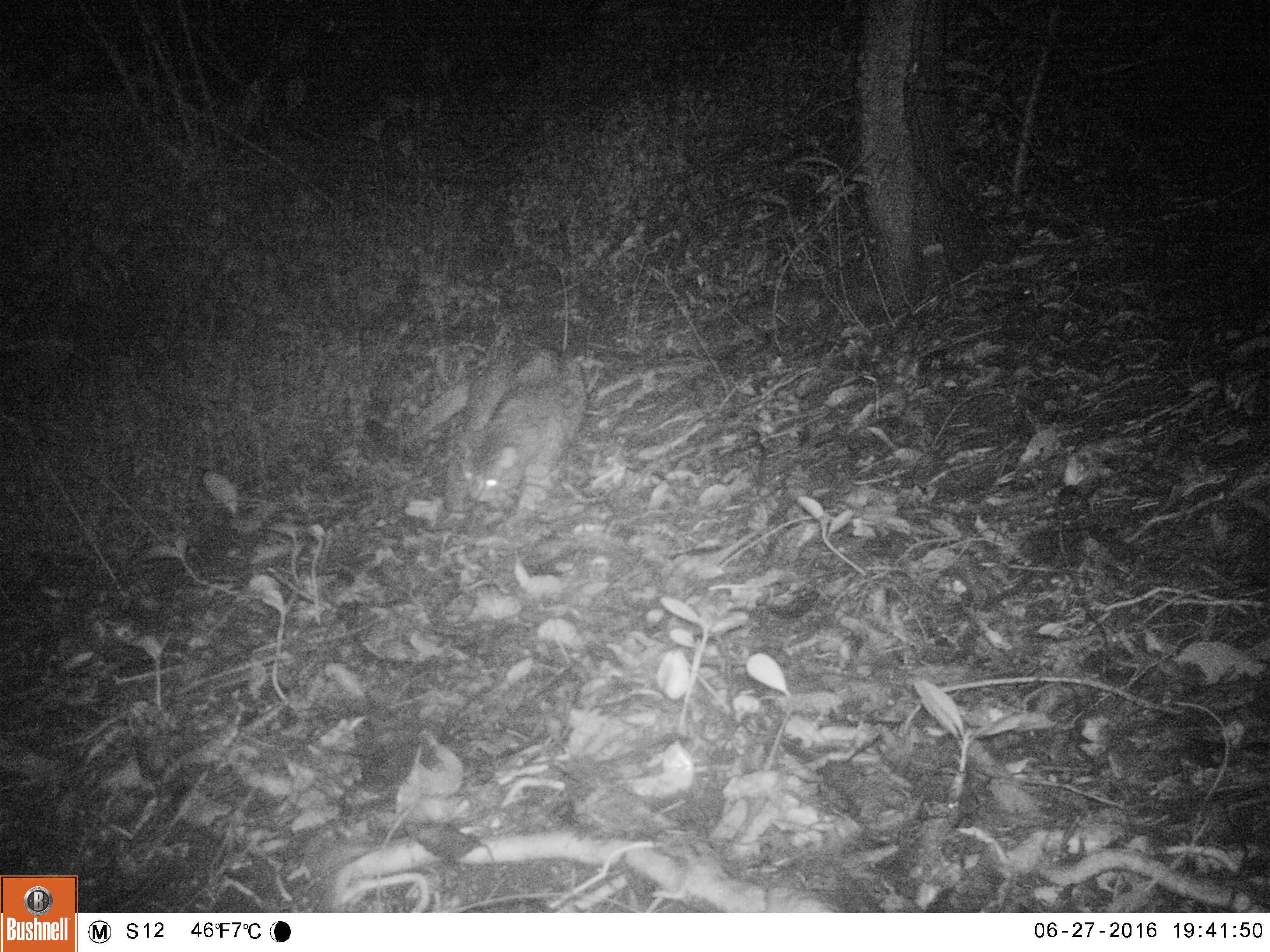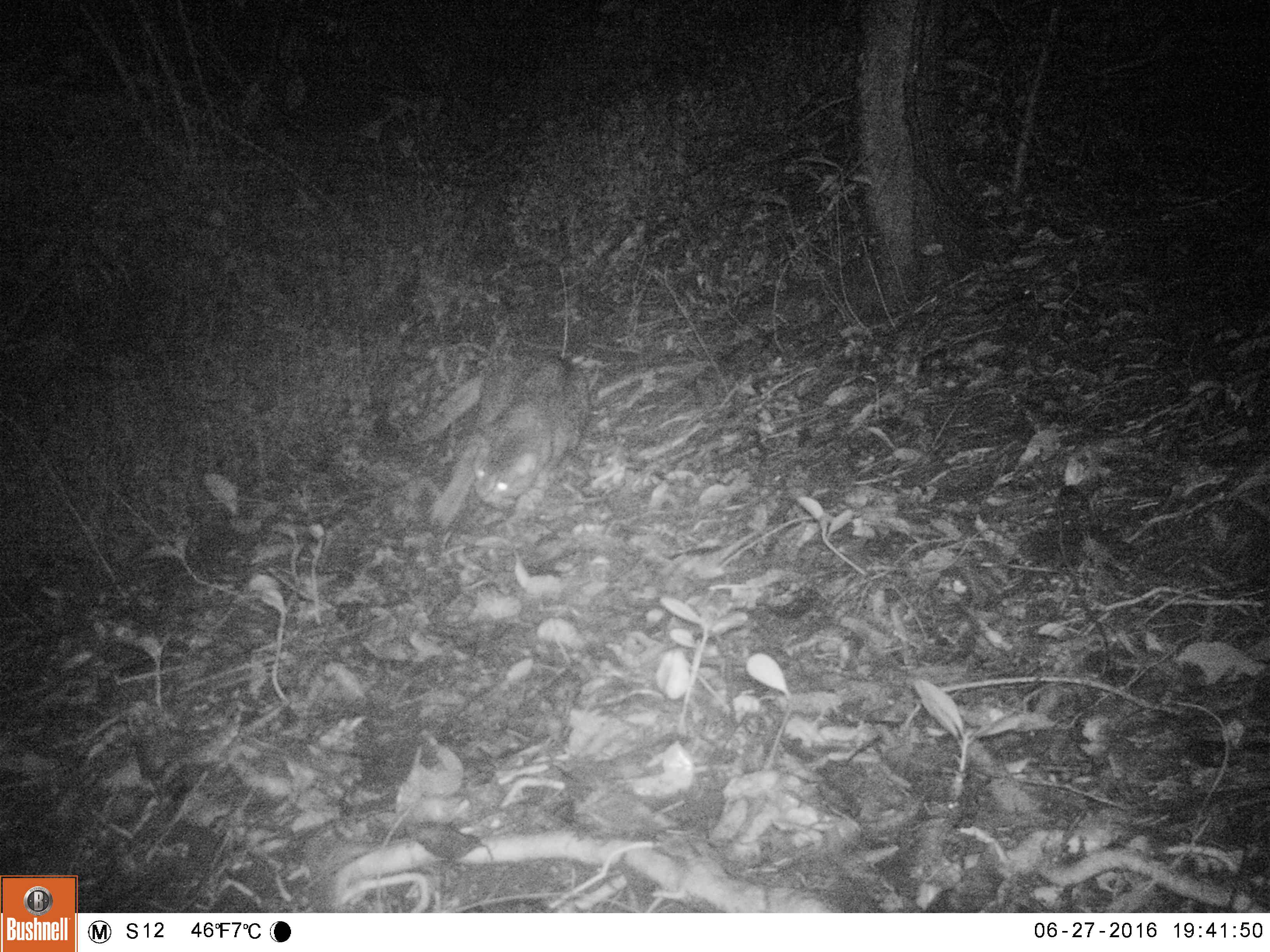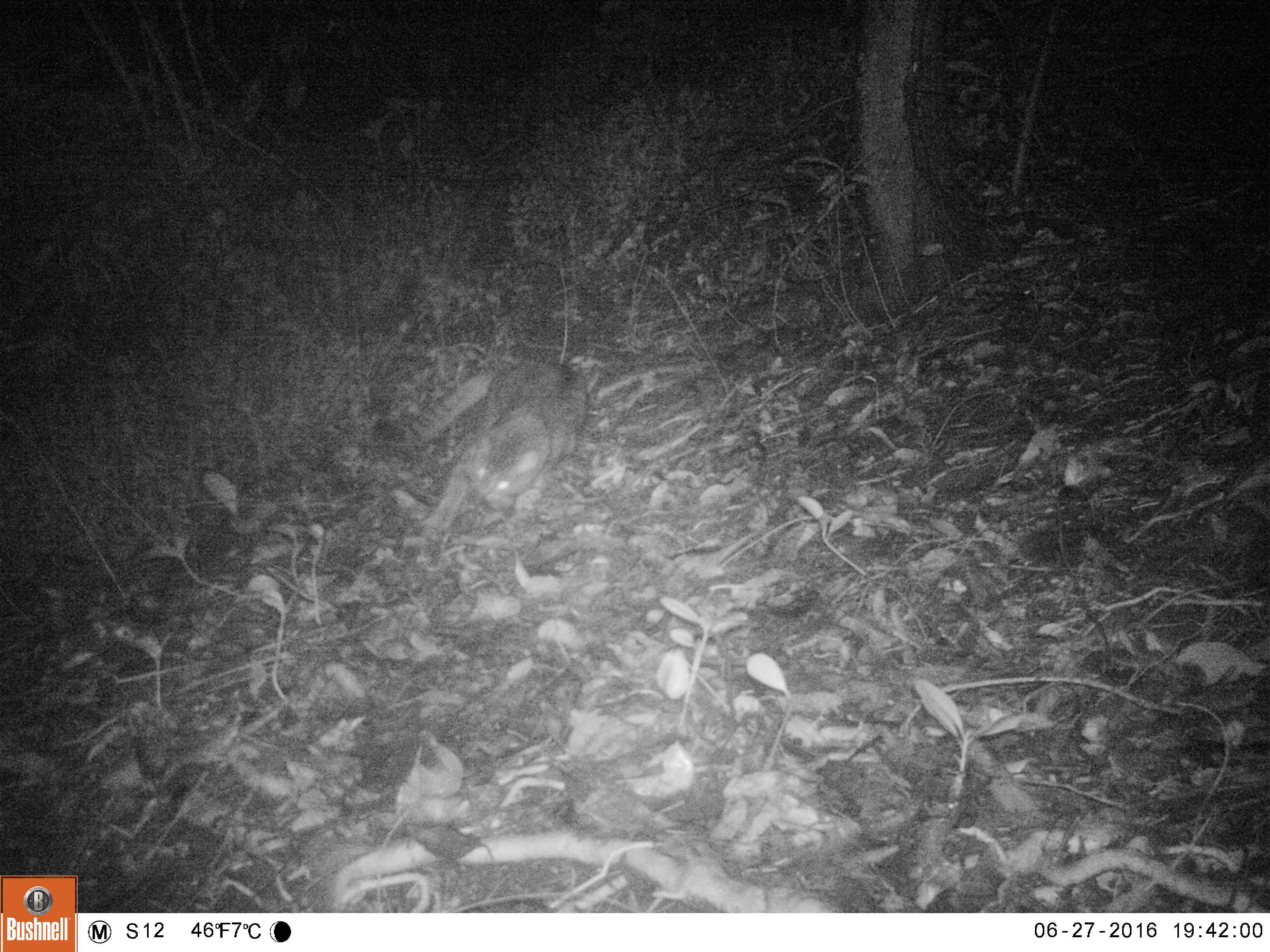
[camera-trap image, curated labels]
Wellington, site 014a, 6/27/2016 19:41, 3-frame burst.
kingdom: Animalia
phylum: Chordata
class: Mammalia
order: Carnivora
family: Felidae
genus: Felis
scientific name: Felis catus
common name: cat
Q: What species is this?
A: Cat (Felis catus).